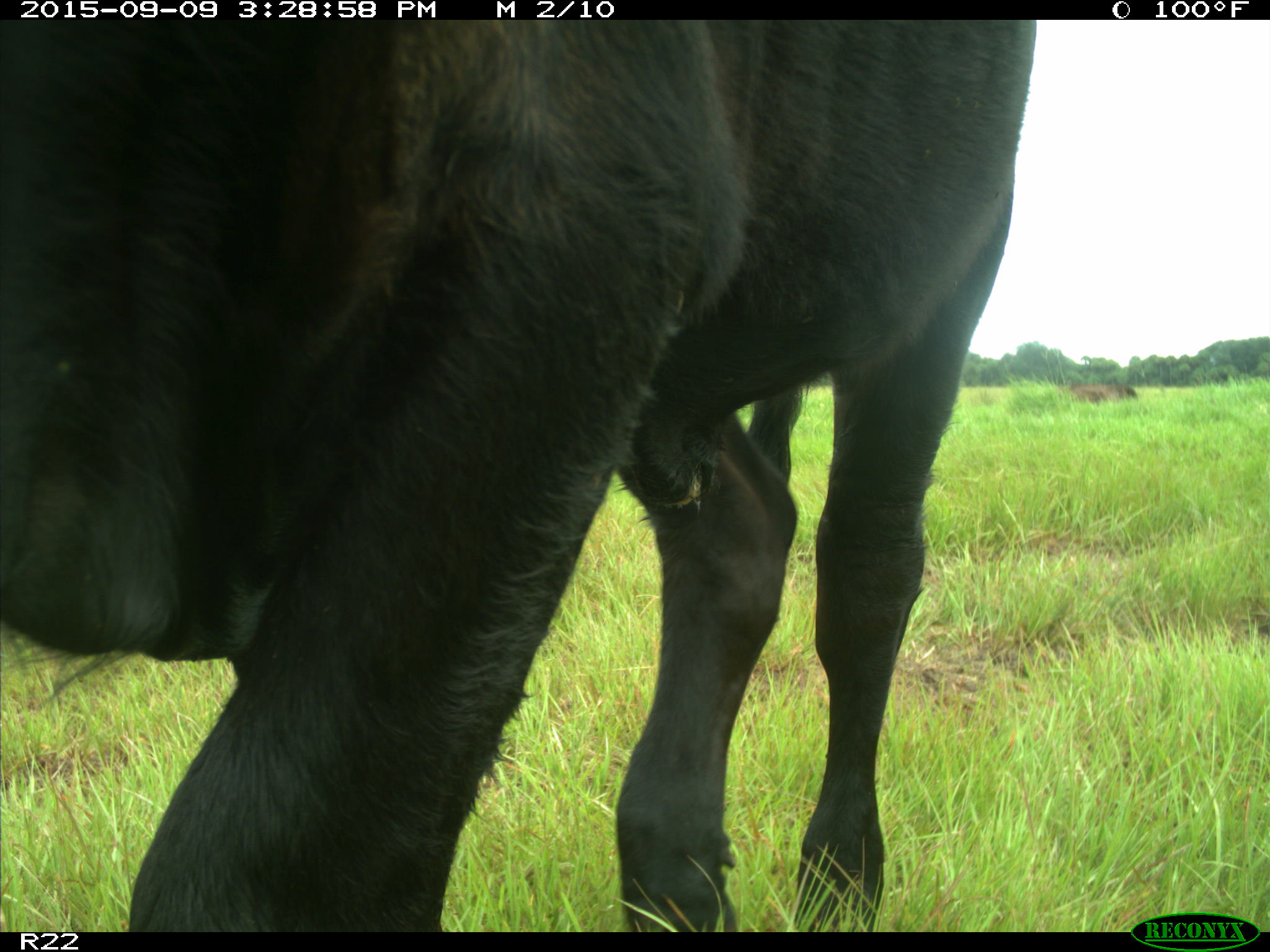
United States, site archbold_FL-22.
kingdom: Animalia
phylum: Chordata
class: Mammalia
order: Artiodactyla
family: Bovidae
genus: Bos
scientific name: Bos taurus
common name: domestic cow